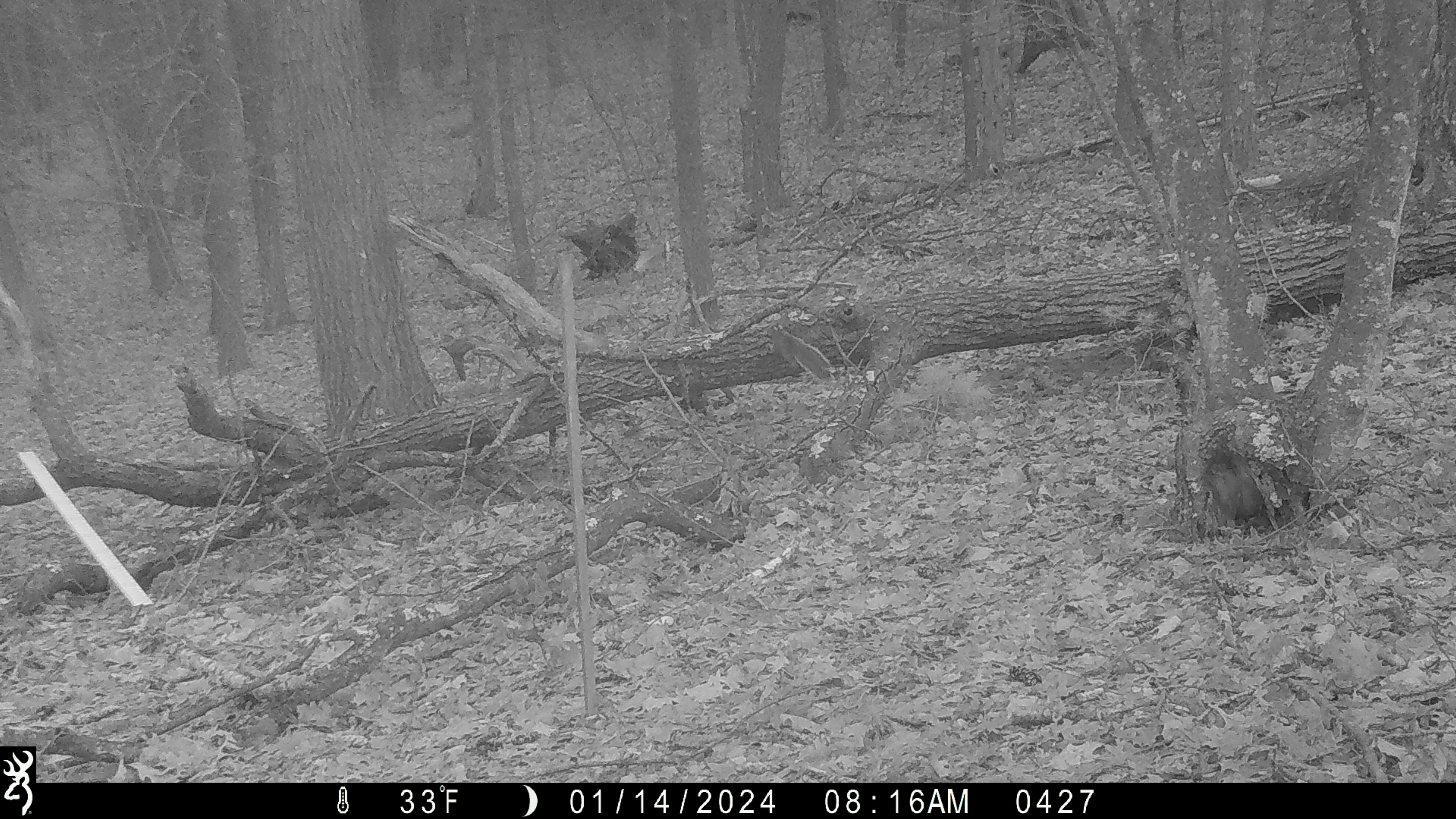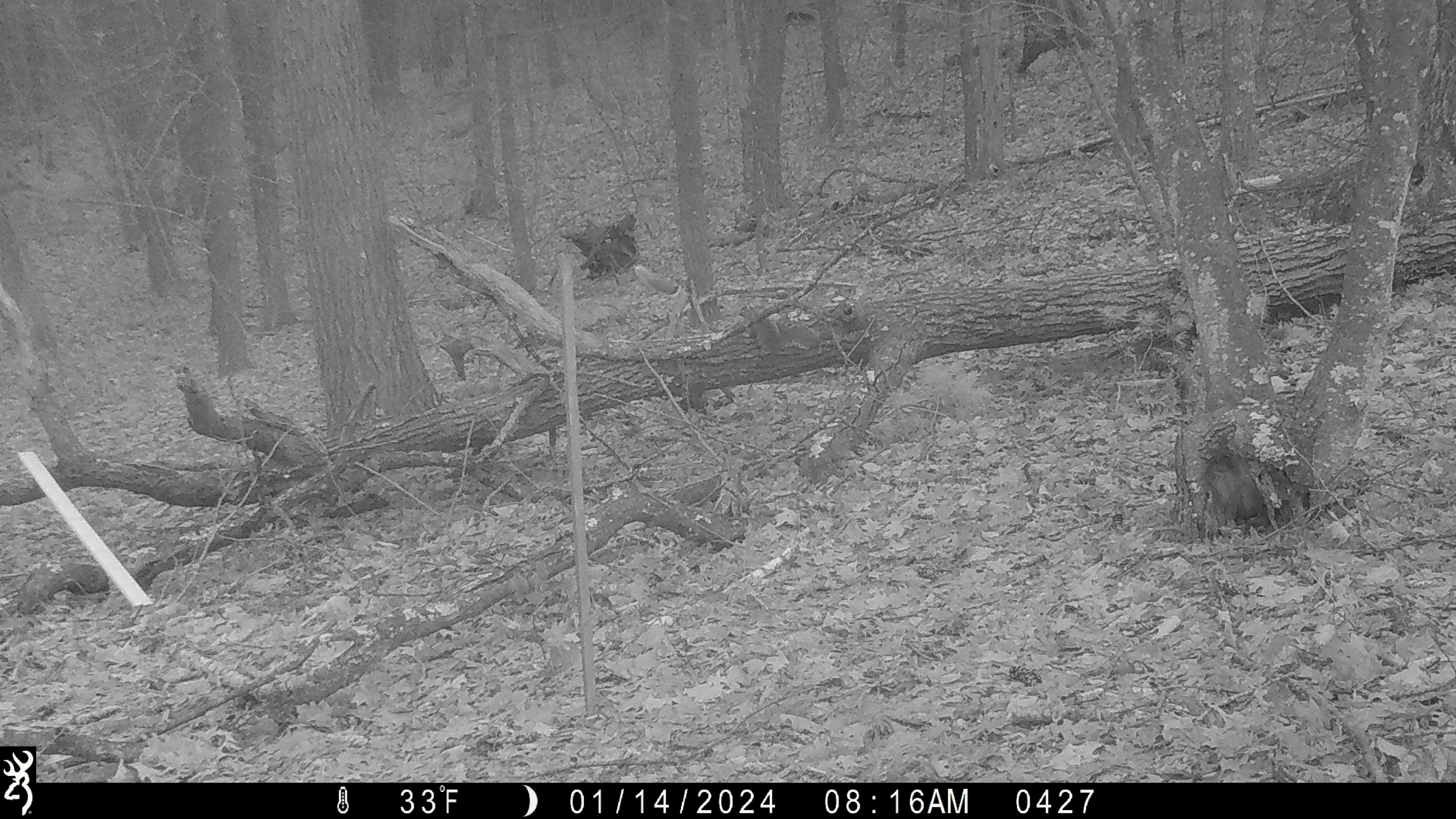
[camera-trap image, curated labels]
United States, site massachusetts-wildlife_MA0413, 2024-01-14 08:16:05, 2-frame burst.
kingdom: Animalia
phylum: Chordata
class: Mammalia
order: Rodentia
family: Sciuridae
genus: Sciurus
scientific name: Sciurus carolinensis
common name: gray squirrel